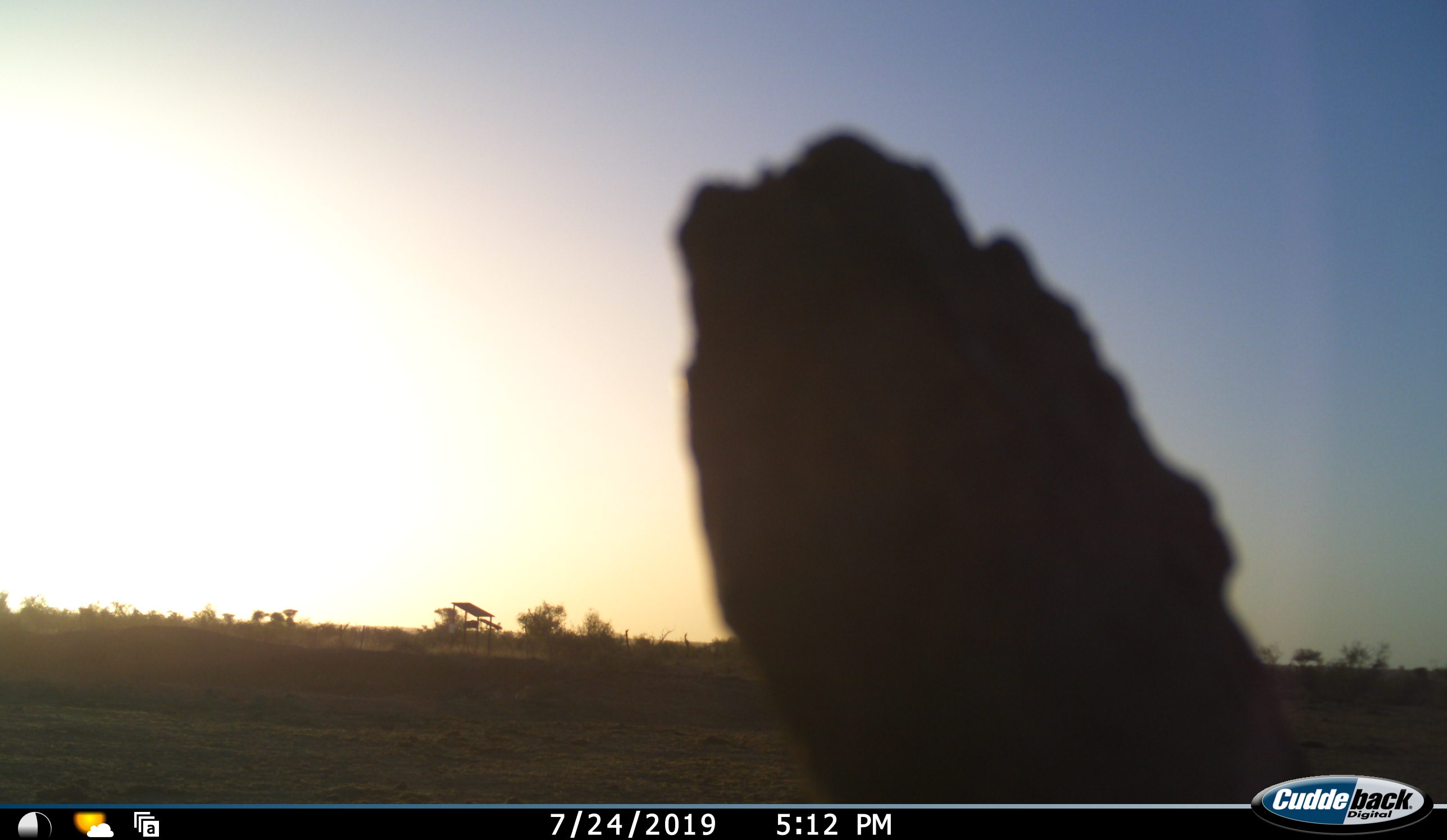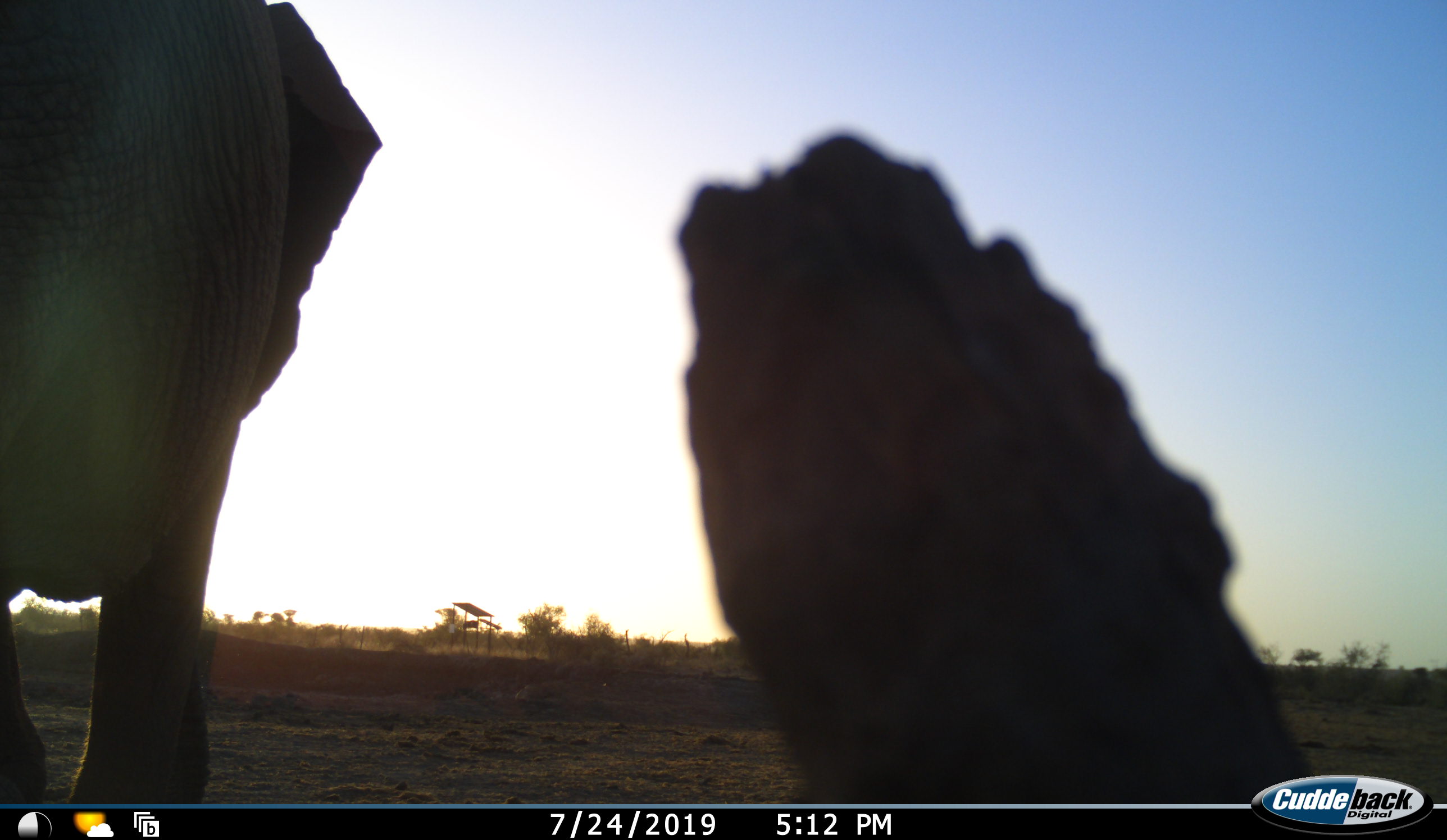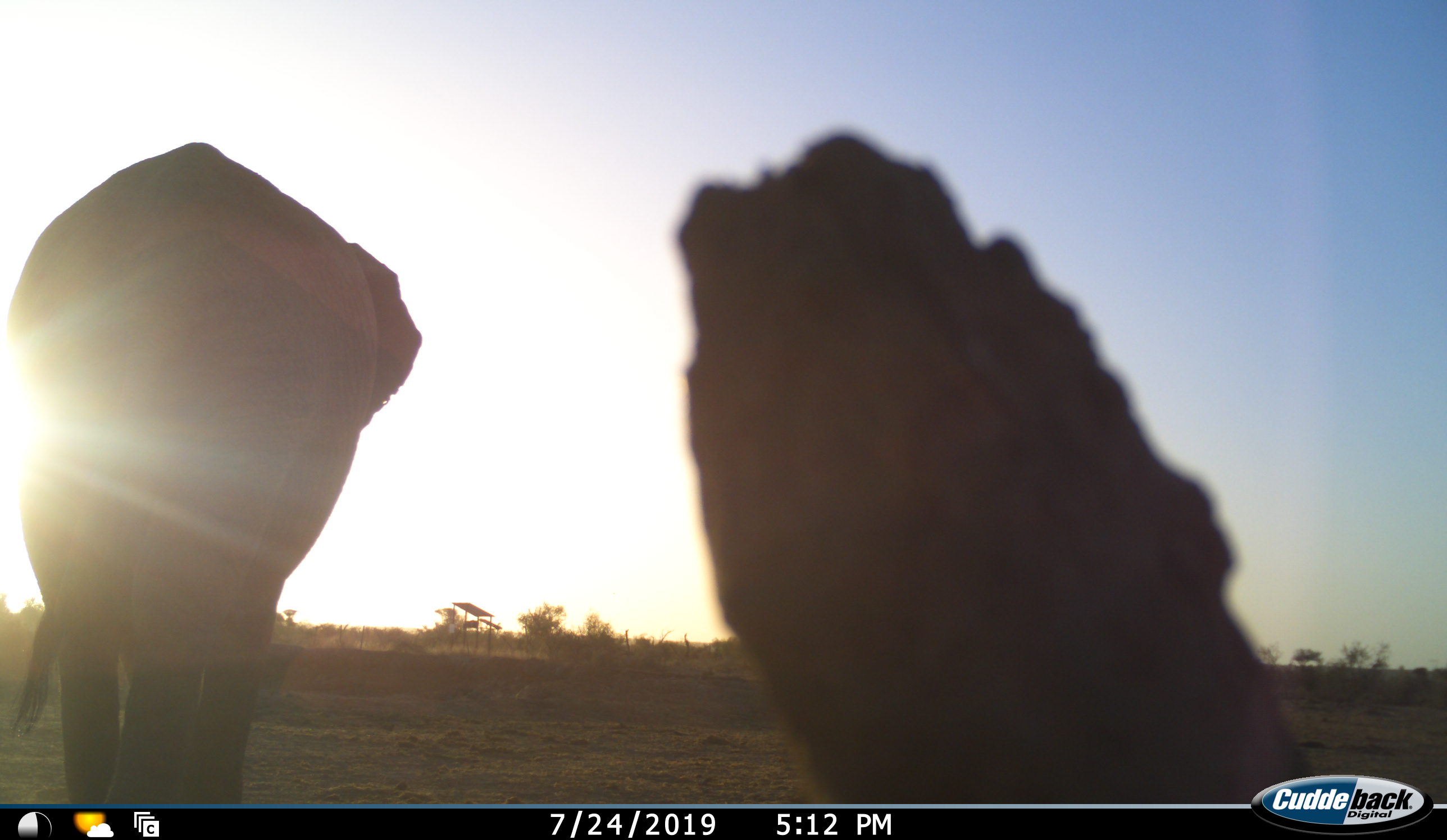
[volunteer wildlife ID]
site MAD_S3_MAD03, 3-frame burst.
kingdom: Animalia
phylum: Chordata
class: Mammalia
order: Proboscidea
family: Elephantidae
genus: Loxodonta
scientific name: Loxodonta africana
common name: african bush elephant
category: elephant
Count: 1.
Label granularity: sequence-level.